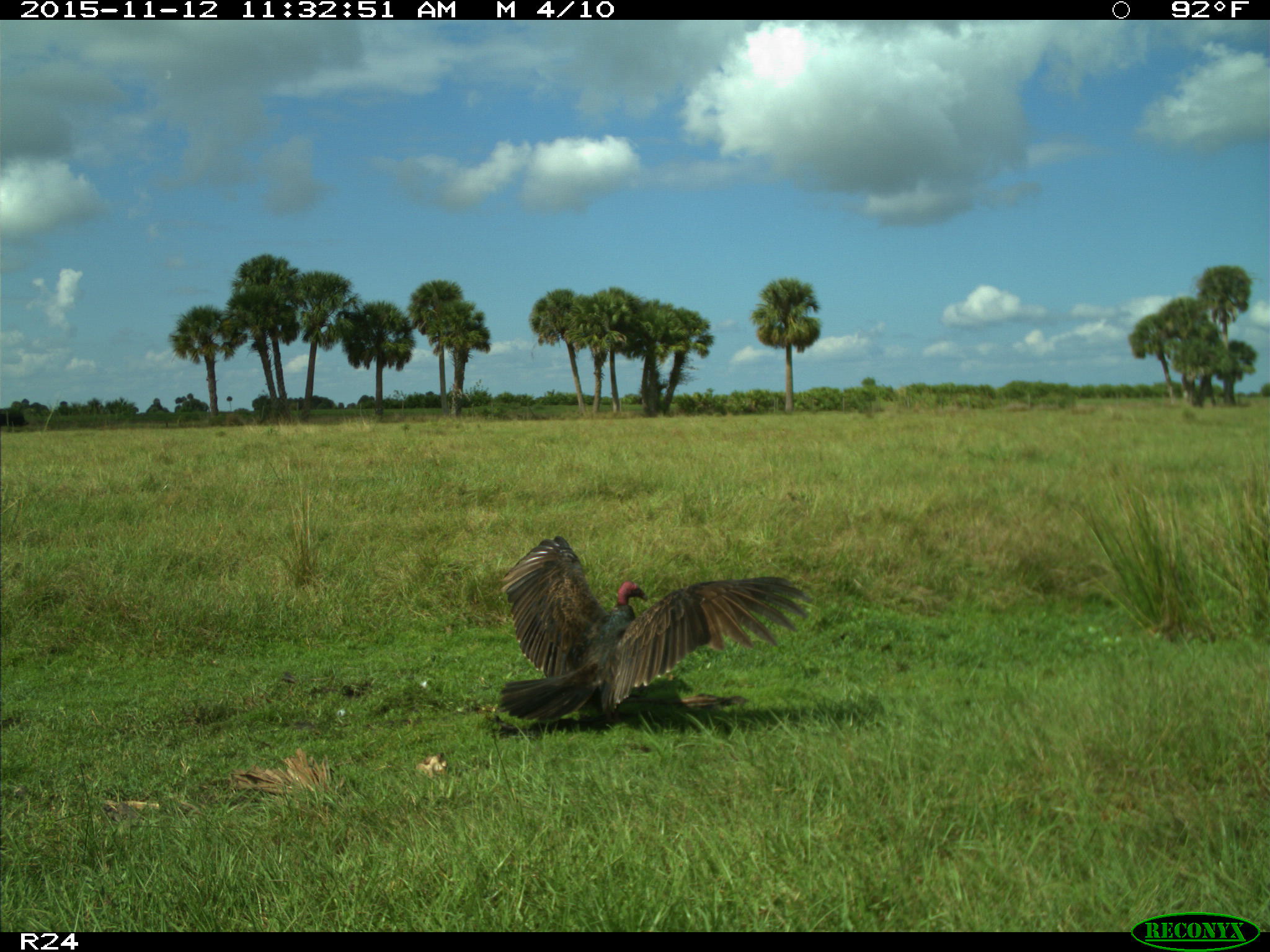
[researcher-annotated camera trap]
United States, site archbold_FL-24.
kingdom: Animalia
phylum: Chordata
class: Aves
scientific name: Aves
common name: birds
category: unidentified bird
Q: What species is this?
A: Unidentified bird (birds) (Aves).